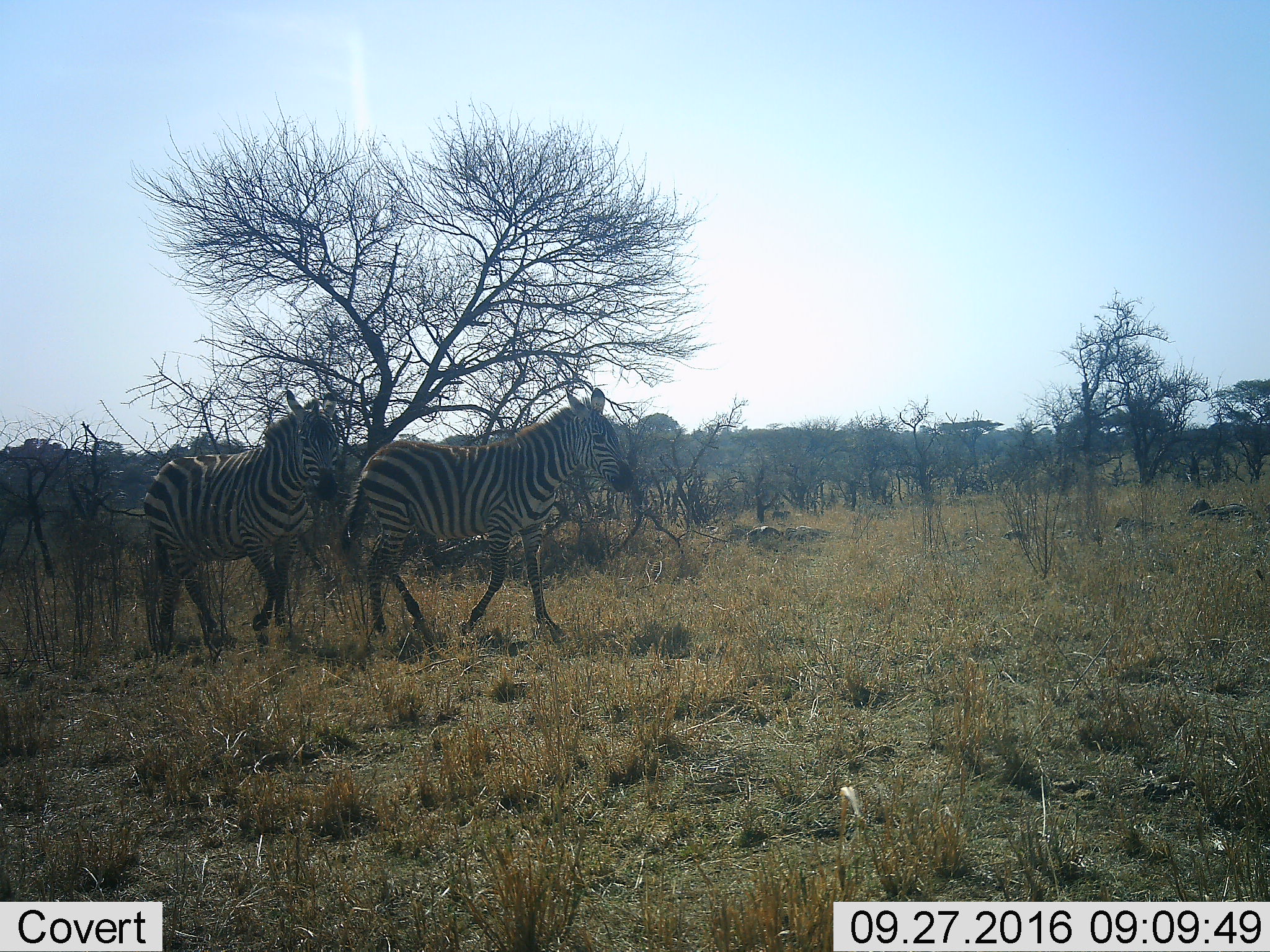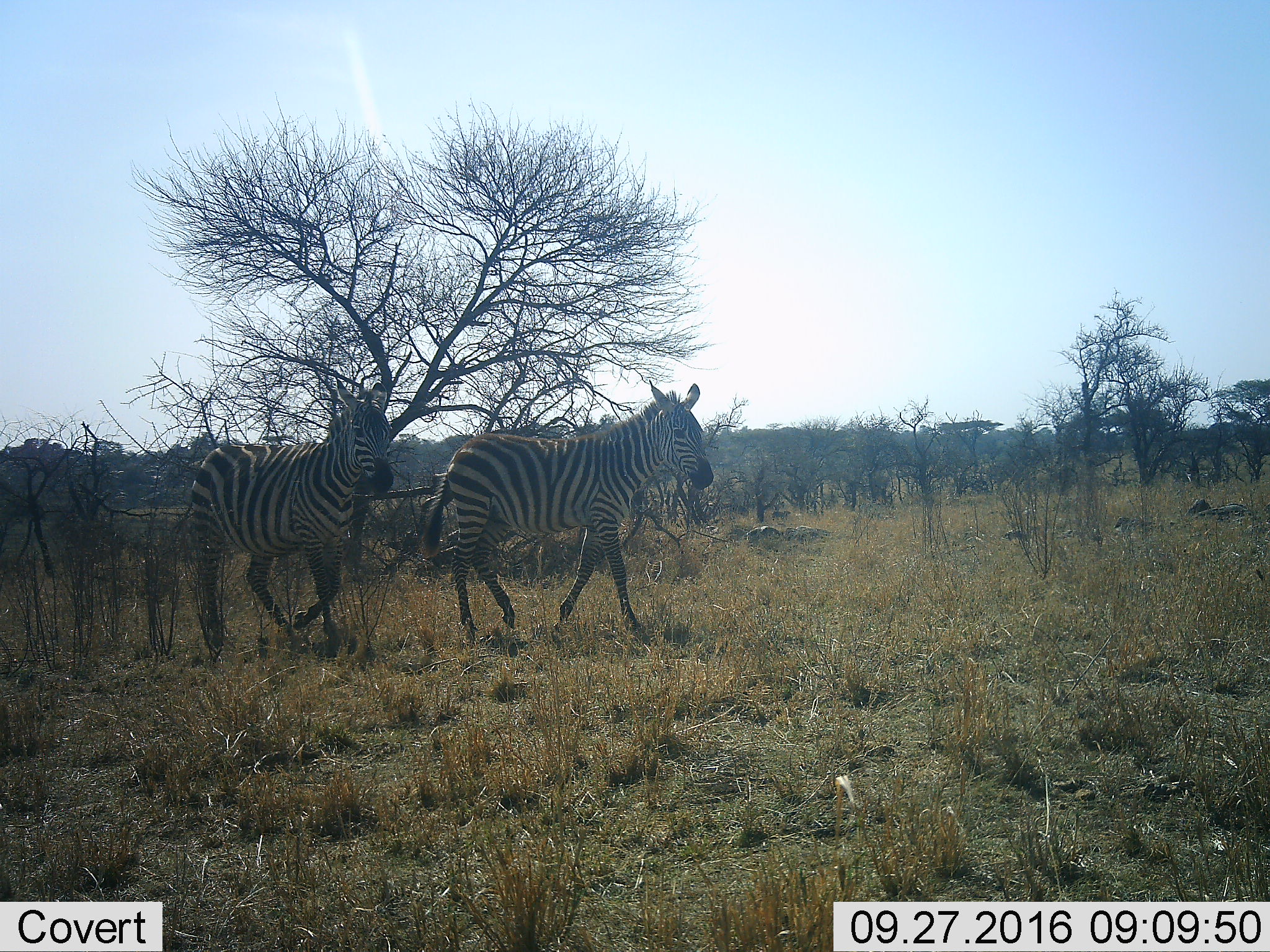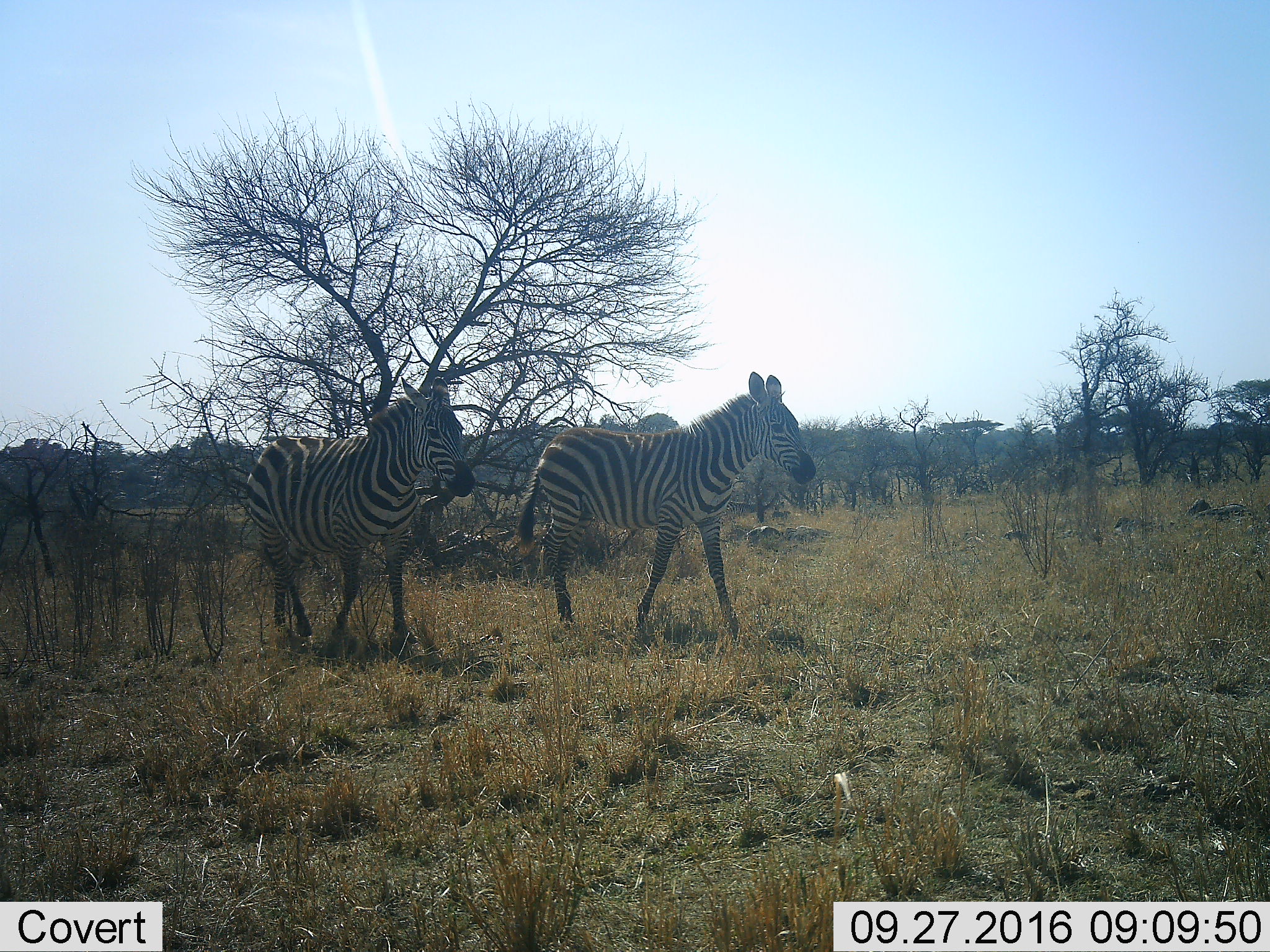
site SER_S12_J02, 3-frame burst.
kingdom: Animalia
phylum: Chordata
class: Mammalia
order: Perissodactyla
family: Equidae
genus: Equus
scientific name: Equus quagga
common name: plains zebra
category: zebraplains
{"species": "zebraplains (plains zebra) (Equus quagga)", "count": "2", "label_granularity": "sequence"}